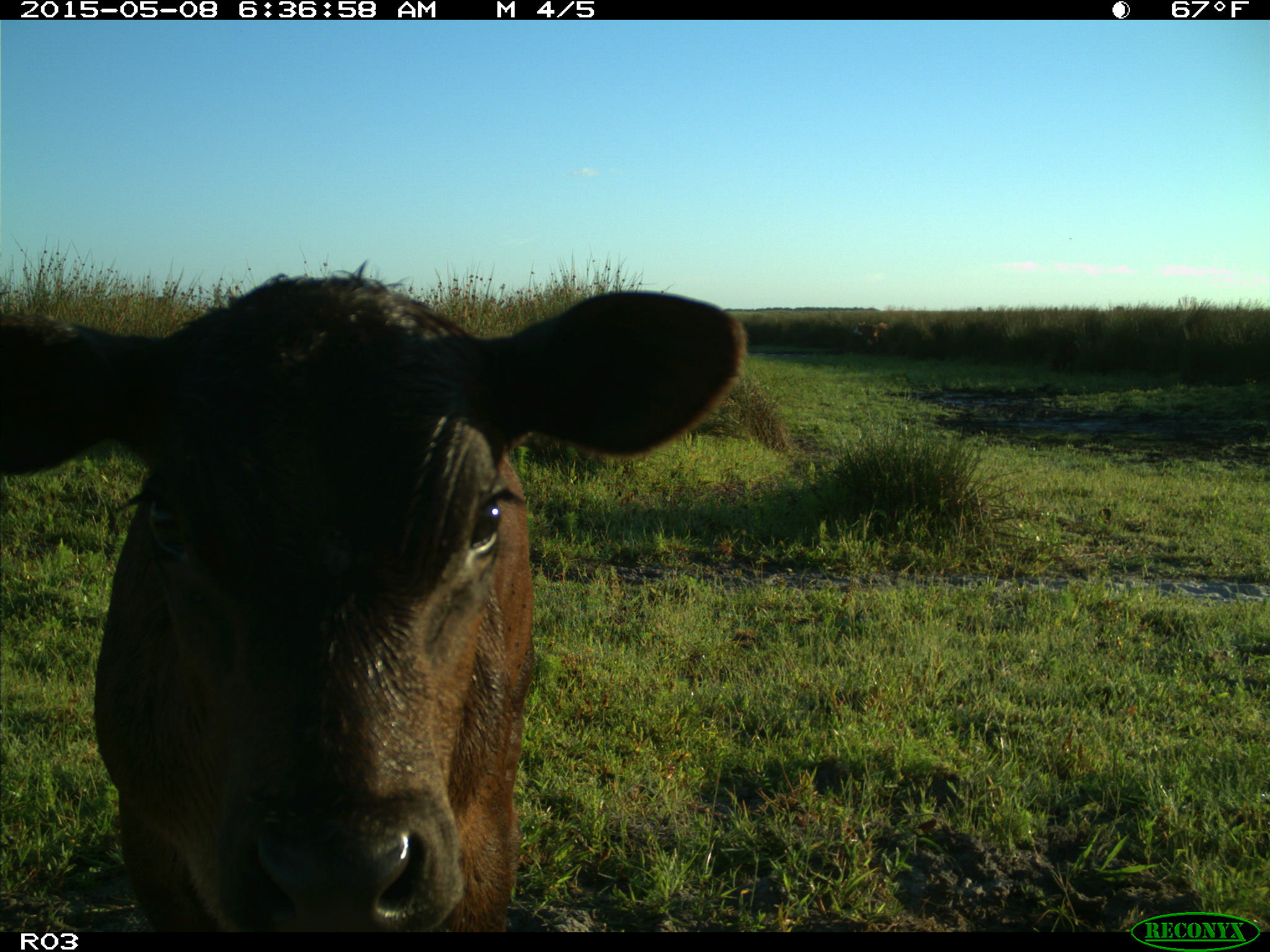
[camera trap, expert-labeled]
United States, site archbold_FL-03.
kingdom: Animalia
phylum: Chordata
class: Mammalia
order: Artiodactyla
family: Bovidae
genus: Bos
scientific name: Bos taurus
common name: domestic cow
Bos taurus (domestic cow).